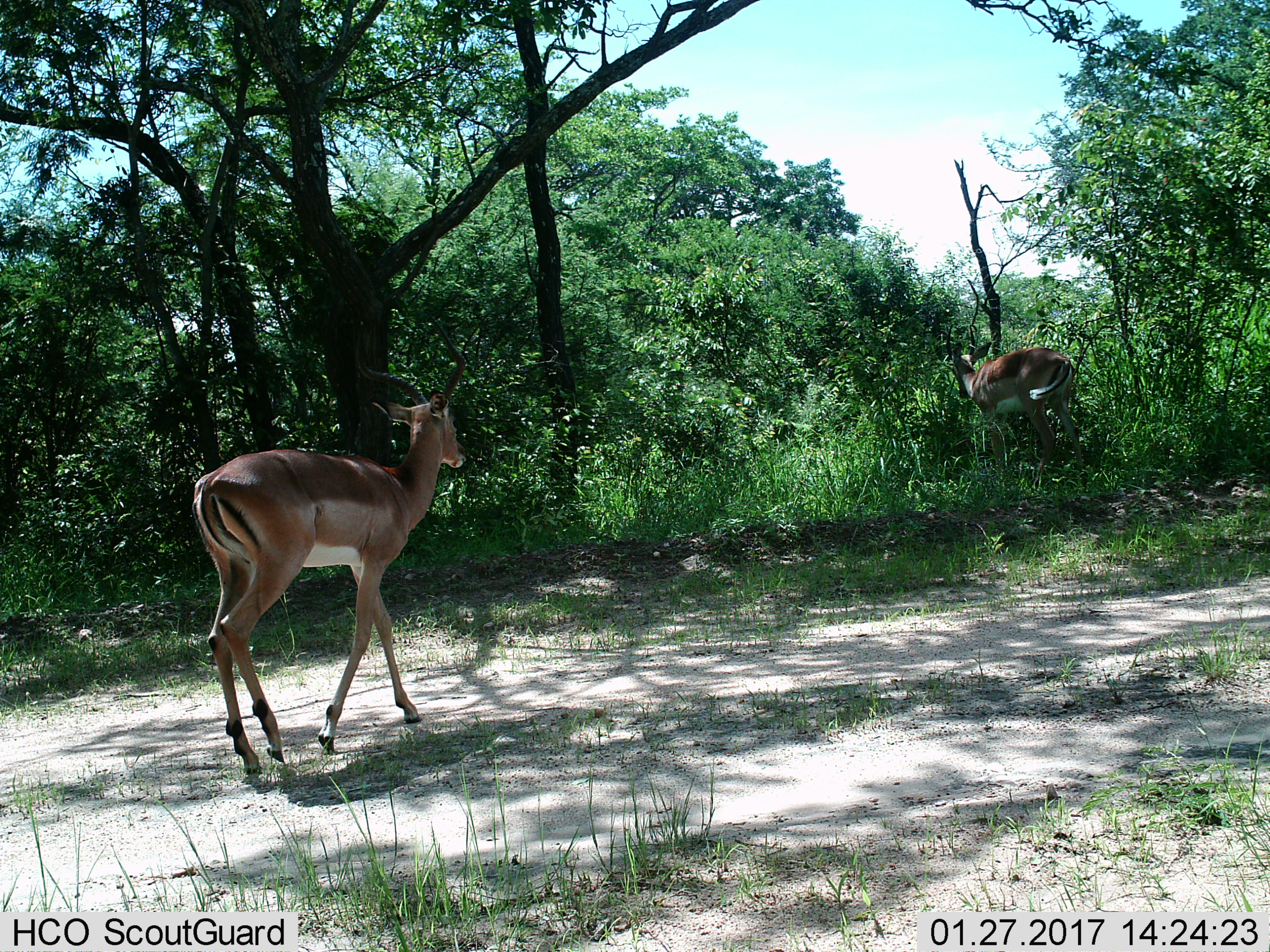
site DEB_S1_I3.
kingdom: Animalia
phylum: Chordata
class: Mammalia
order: Artiodactyla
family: Bovidae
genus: Aepyceros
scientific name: Aepyceros melampus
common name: impala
Impala (Aepyceros melampus), count 2. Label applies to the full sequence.